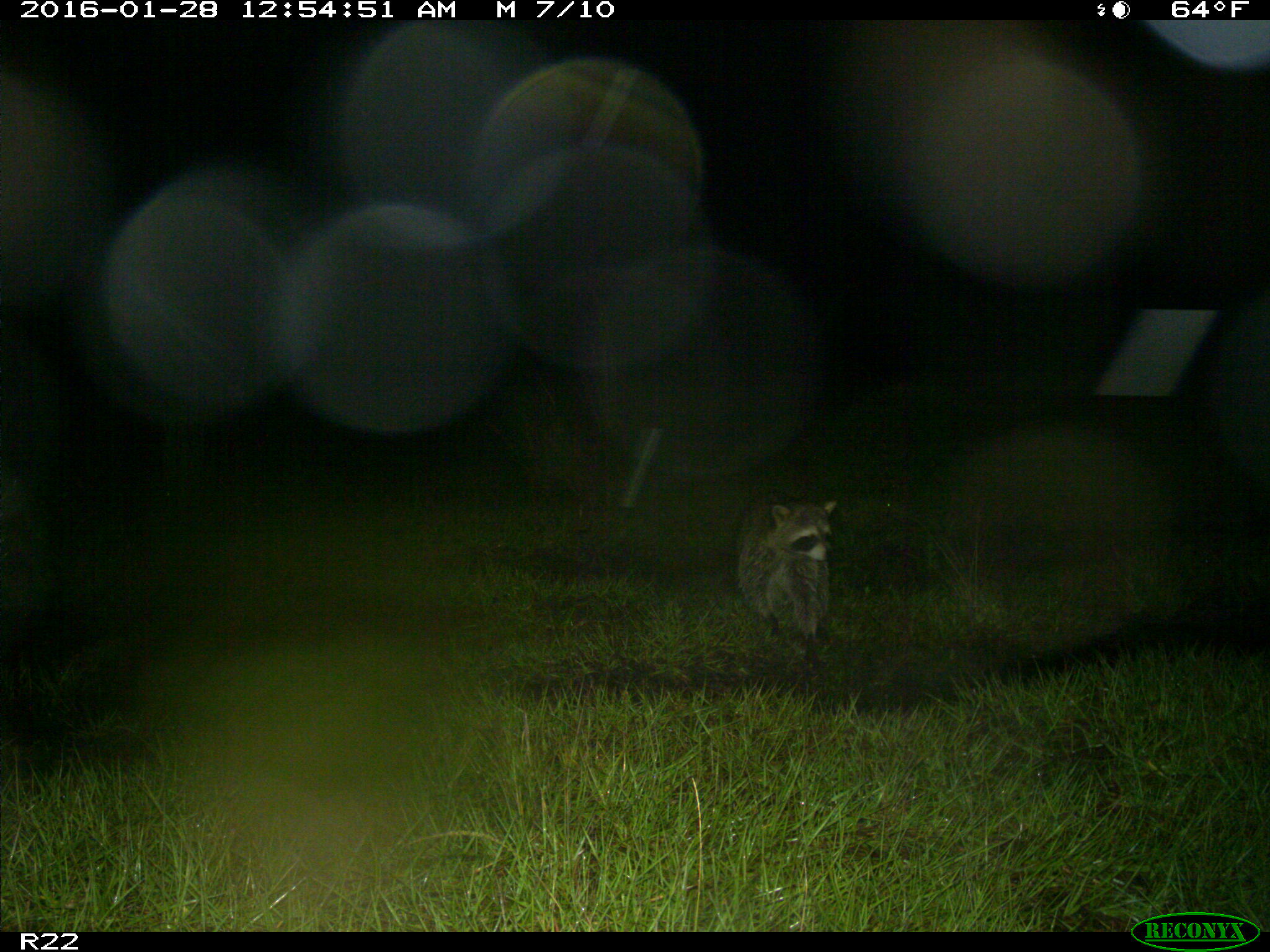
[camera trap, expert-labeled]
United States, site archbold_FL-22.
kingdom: Animalia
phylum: Chordata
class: Mammalia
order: Carnivora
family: Procyonidae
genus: Procyon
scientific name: Procyon lotor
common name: common raccoon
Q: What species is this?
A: Procyon lotor (common raccoon).